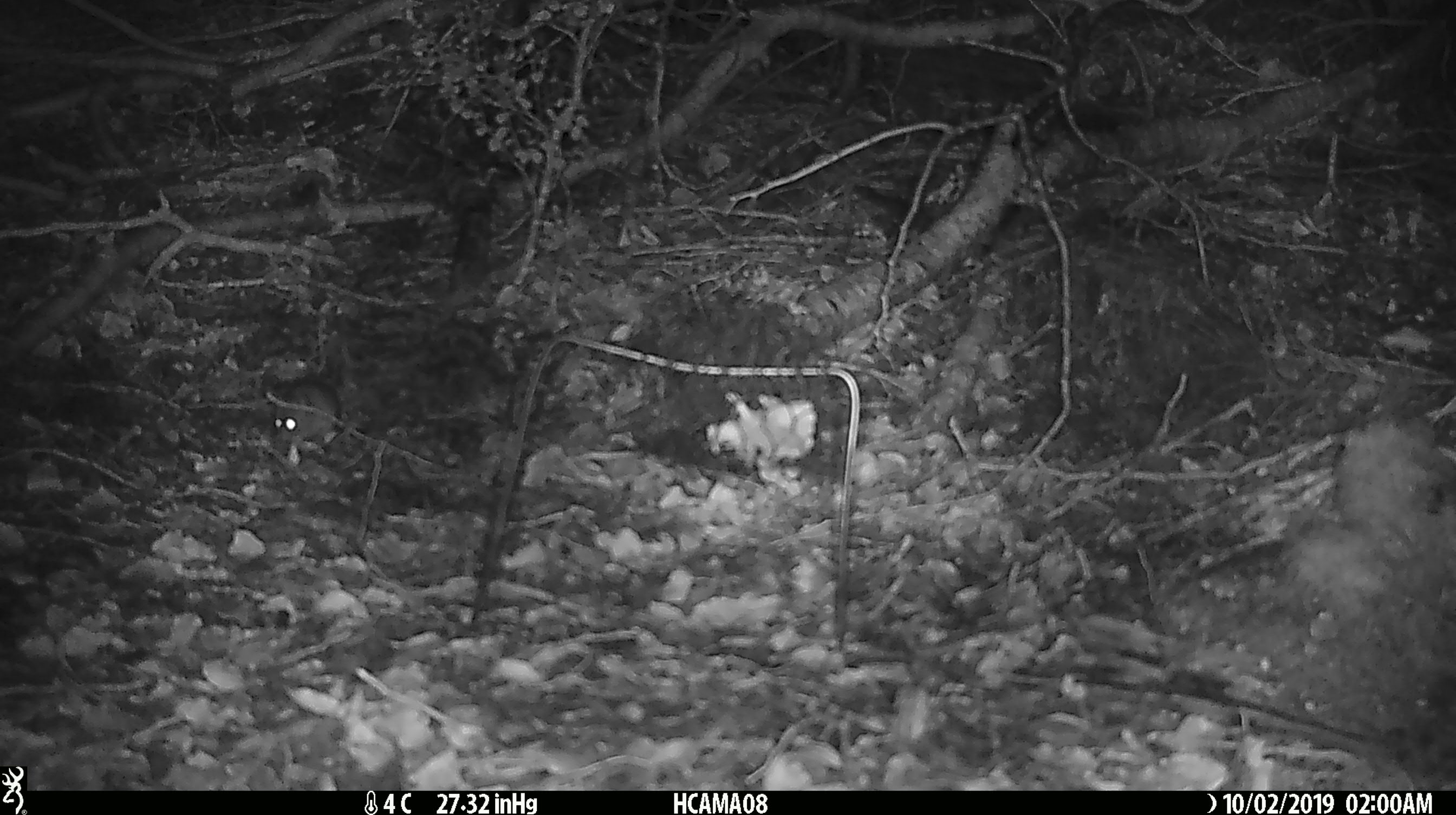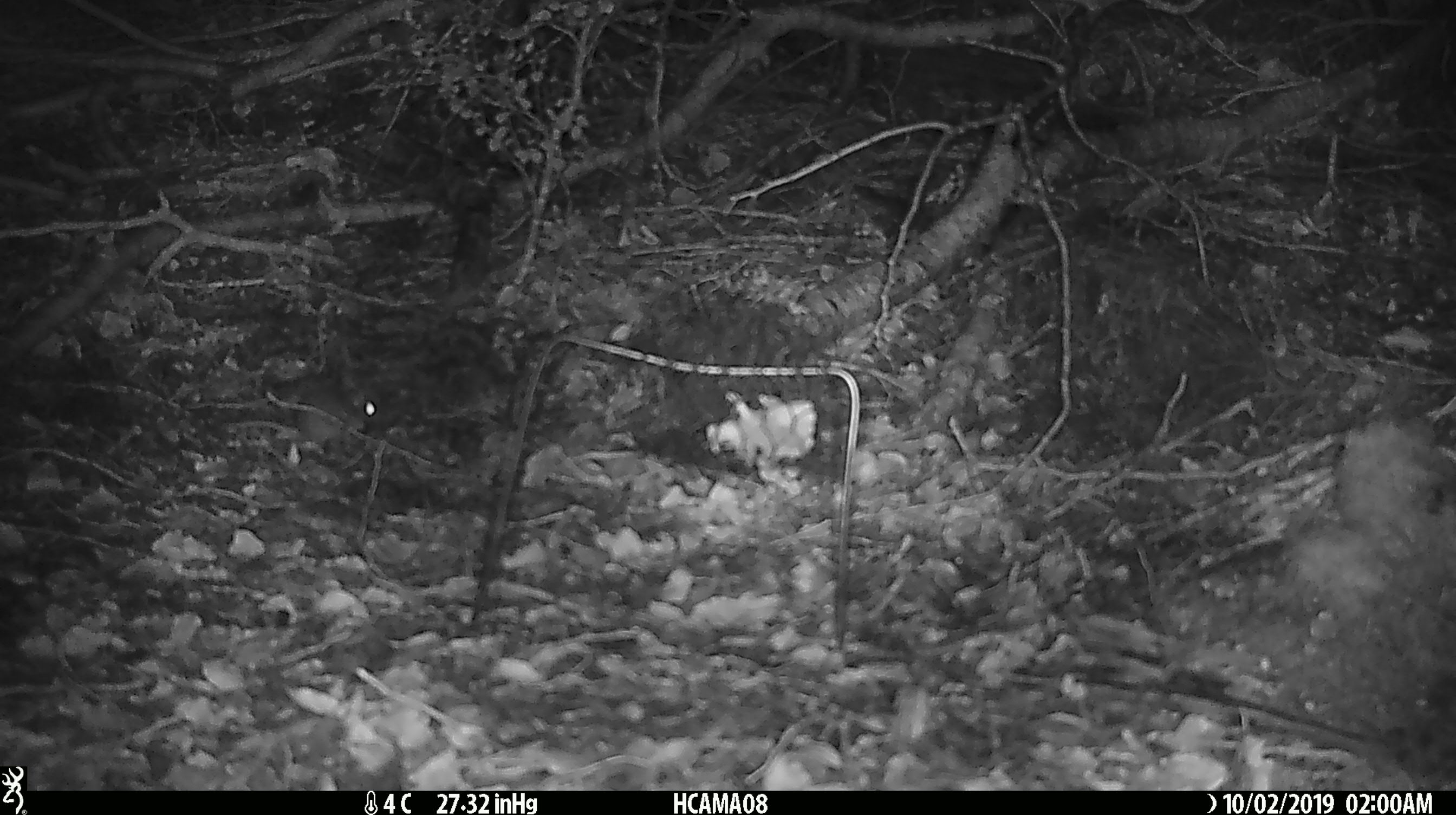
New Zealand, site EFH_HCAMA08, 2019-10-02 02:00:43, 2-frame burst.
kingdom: Animalia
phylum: Chordata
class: Mammalia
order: Rodentia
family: Muridae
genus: Mus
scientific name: Mus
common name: mouse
Mouse (Mus).